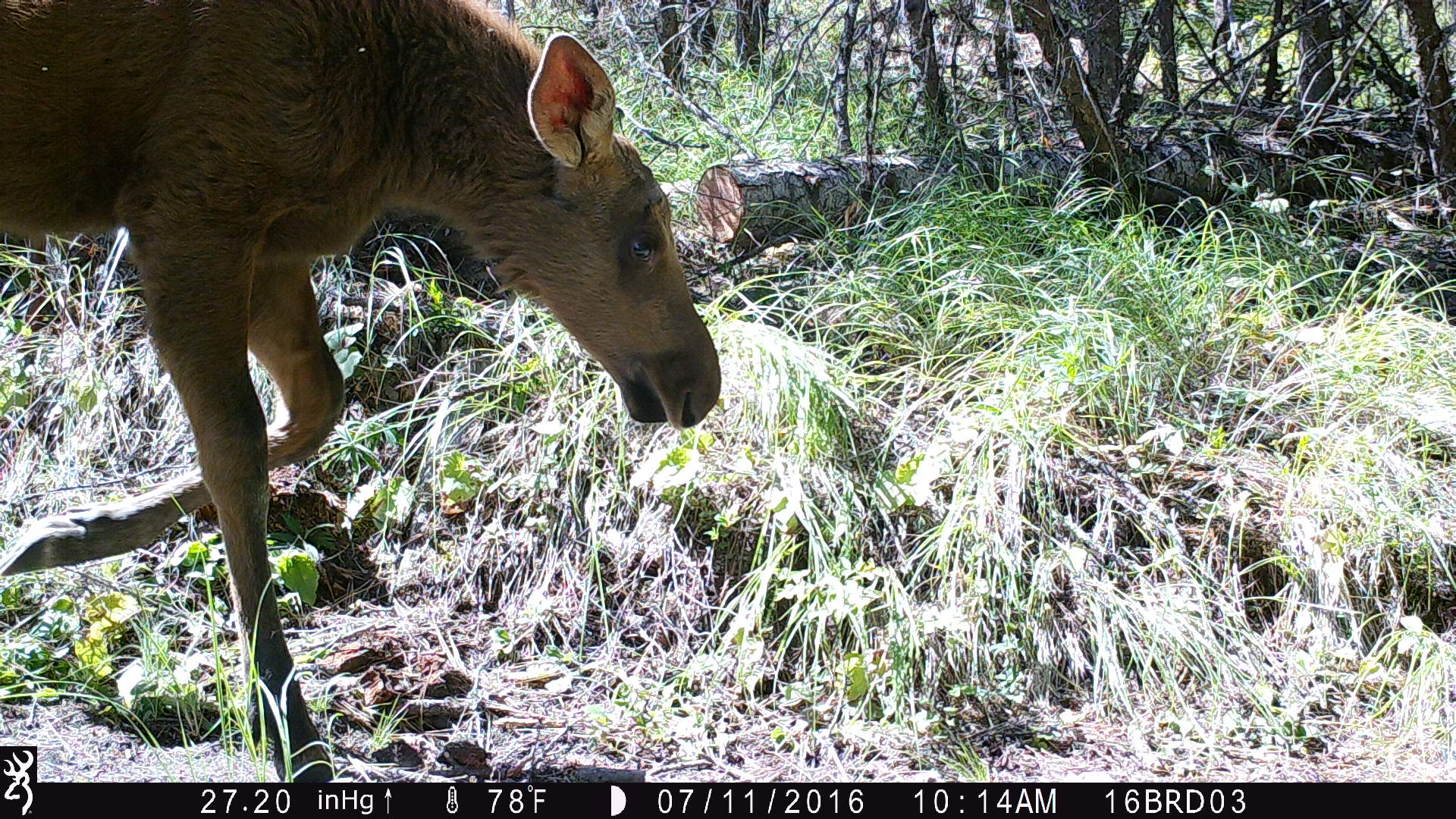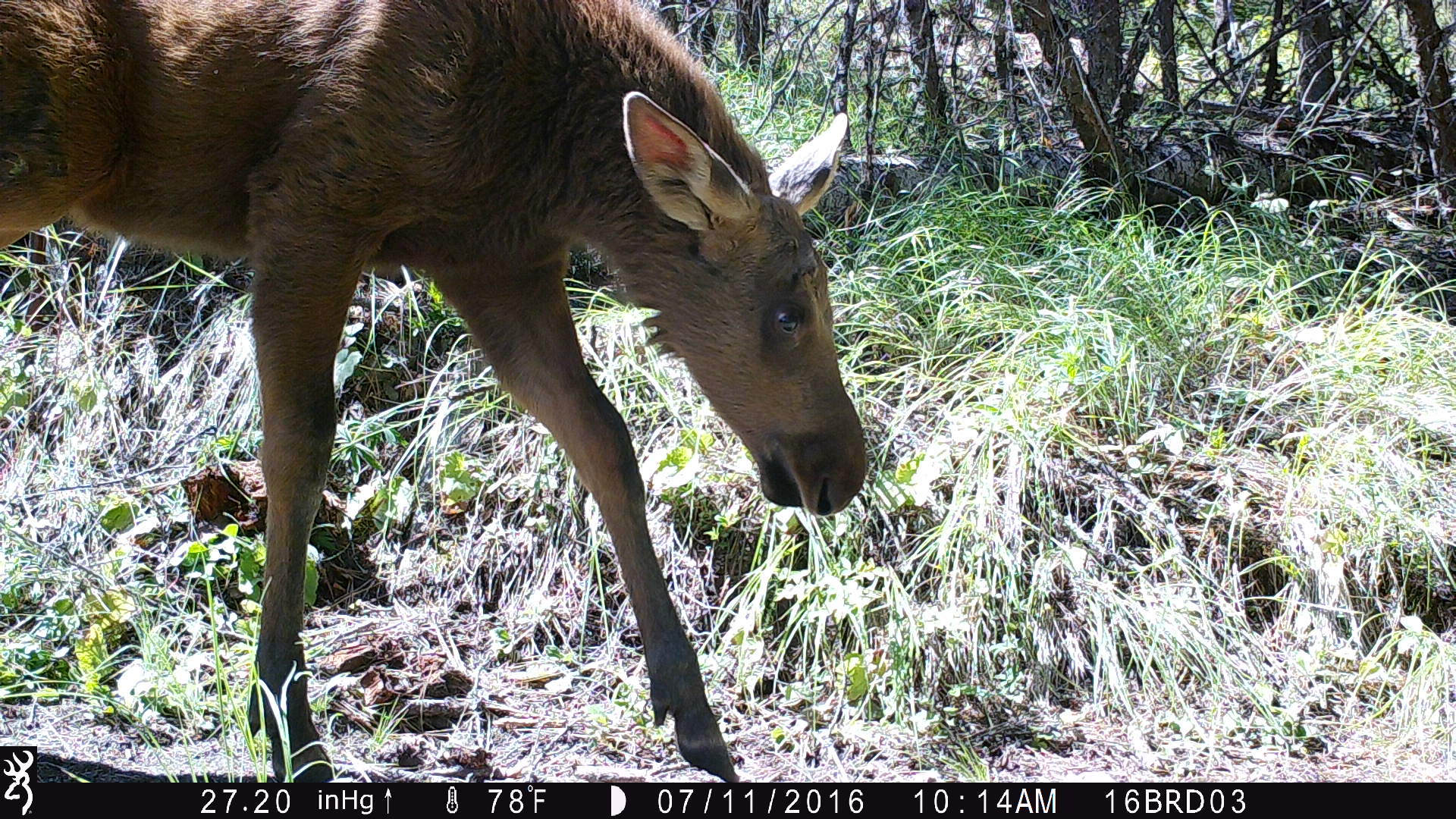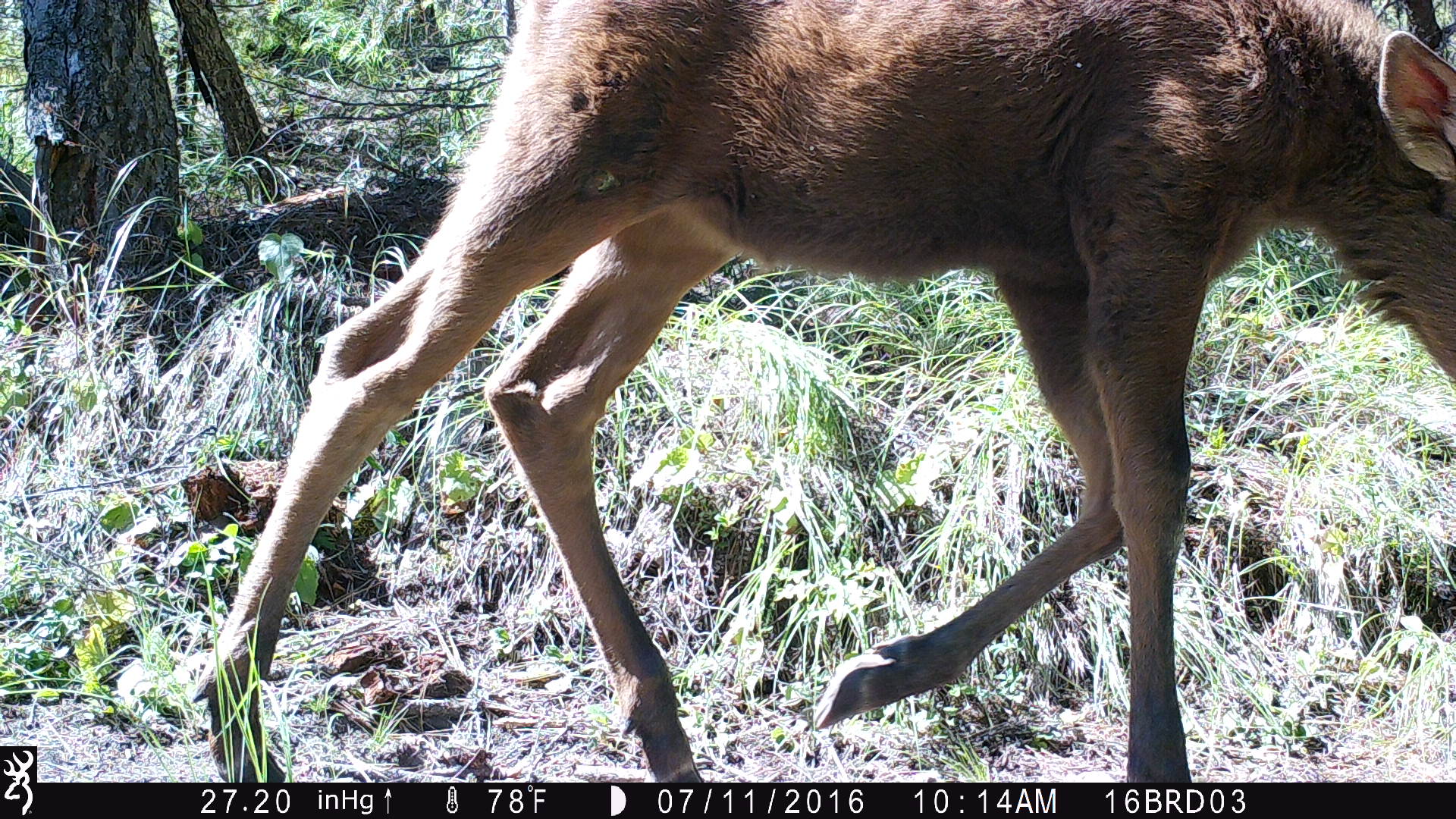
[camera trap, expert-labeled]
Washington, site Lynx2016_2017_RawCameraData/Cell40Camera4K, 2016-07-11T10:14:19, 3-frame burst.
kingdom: Animalia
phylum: Chordata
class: Mammalia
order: Artiodactyla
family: Cervidae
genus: Alces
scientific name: Alces alces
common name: moose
Alces alces (moose). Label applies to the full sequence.